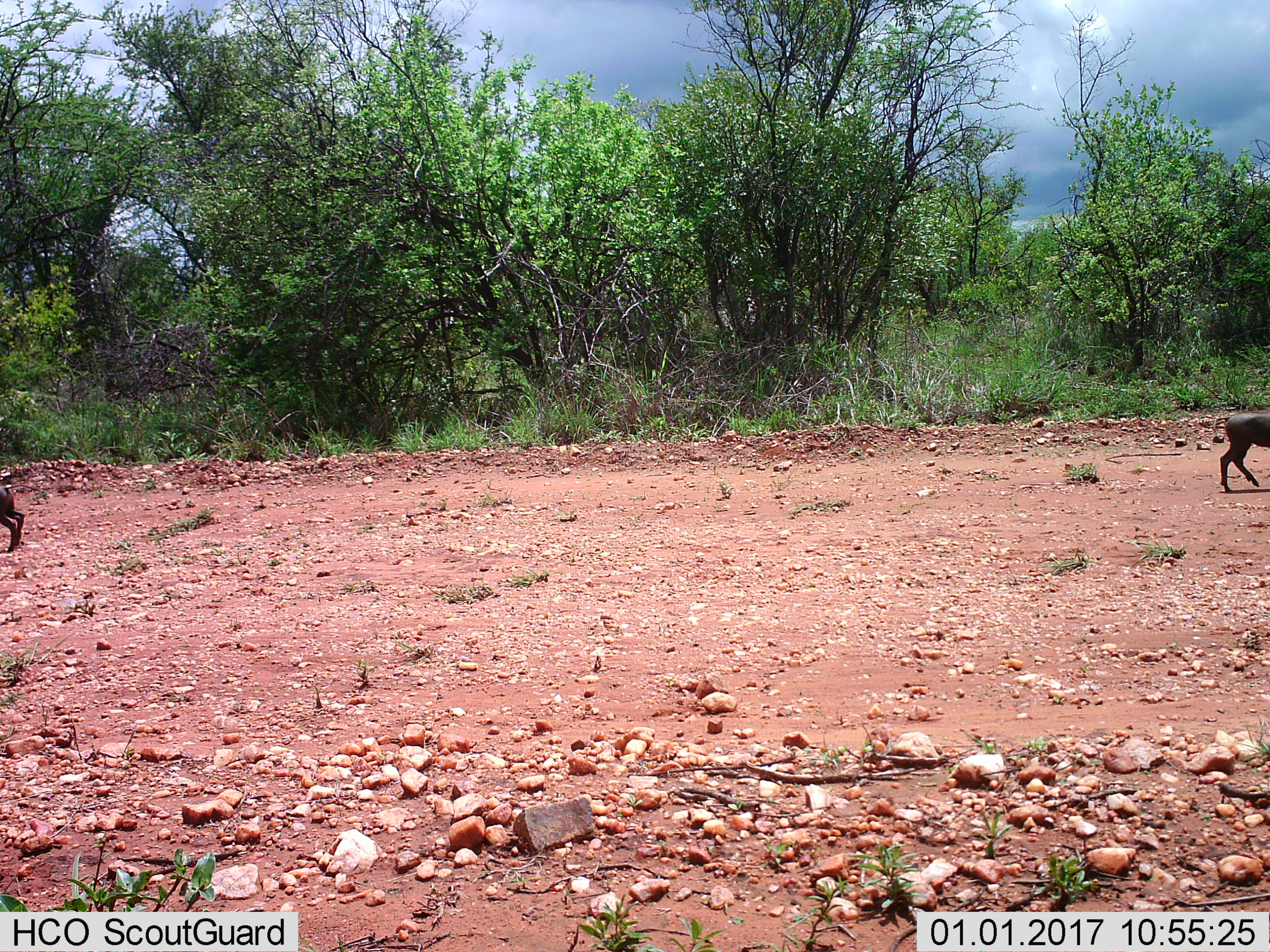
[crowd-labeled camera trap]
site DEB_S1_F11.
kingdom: Animalia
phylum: Chordata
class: Mammalia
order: Artiodactyla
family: Suidae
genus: Phacochoerus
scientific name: Phacochoerus africanus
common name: warthog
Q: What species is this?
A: Warthog (Phacochoerus africanus).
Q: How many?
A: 2.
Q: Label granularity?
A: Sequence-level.